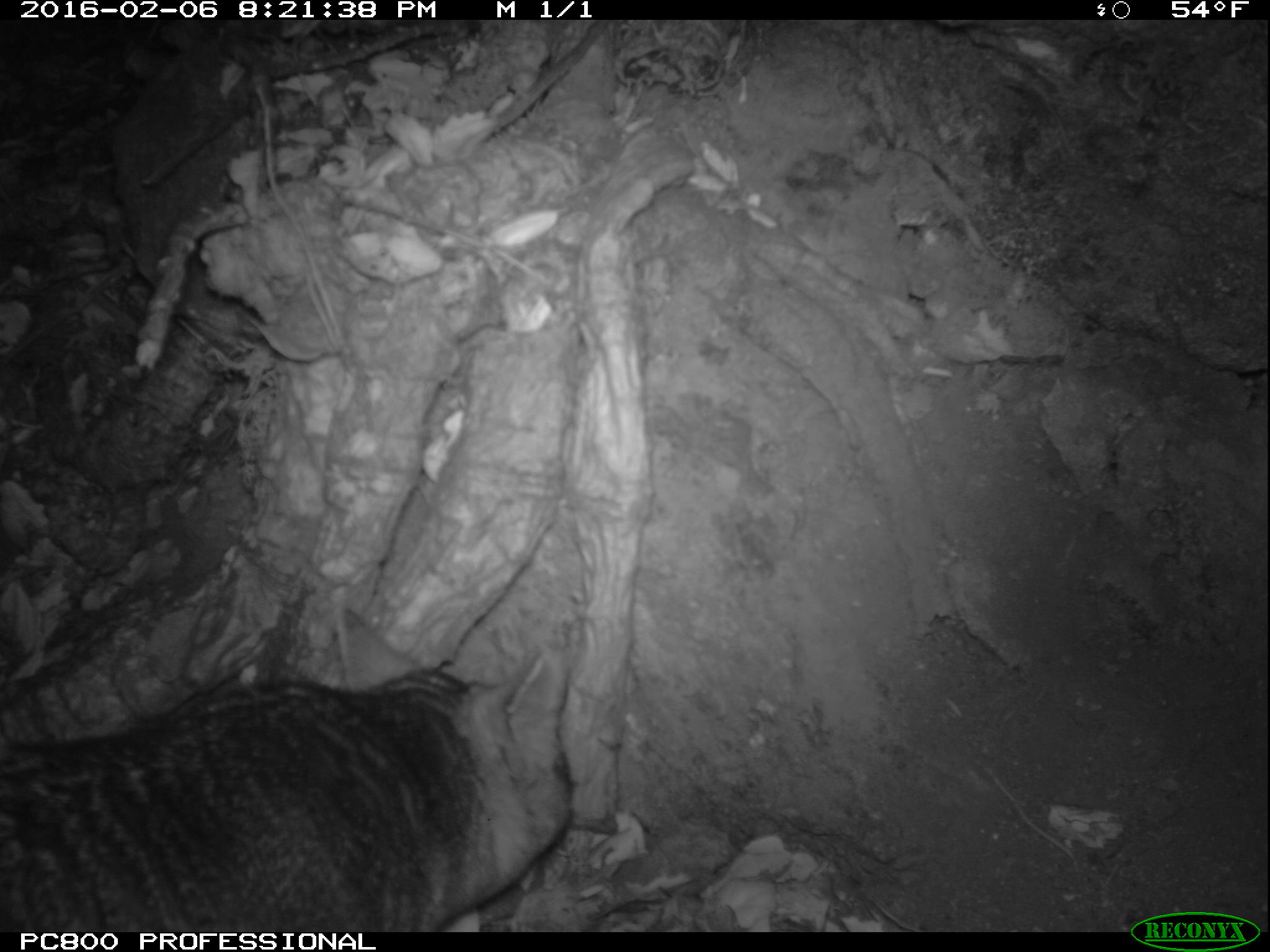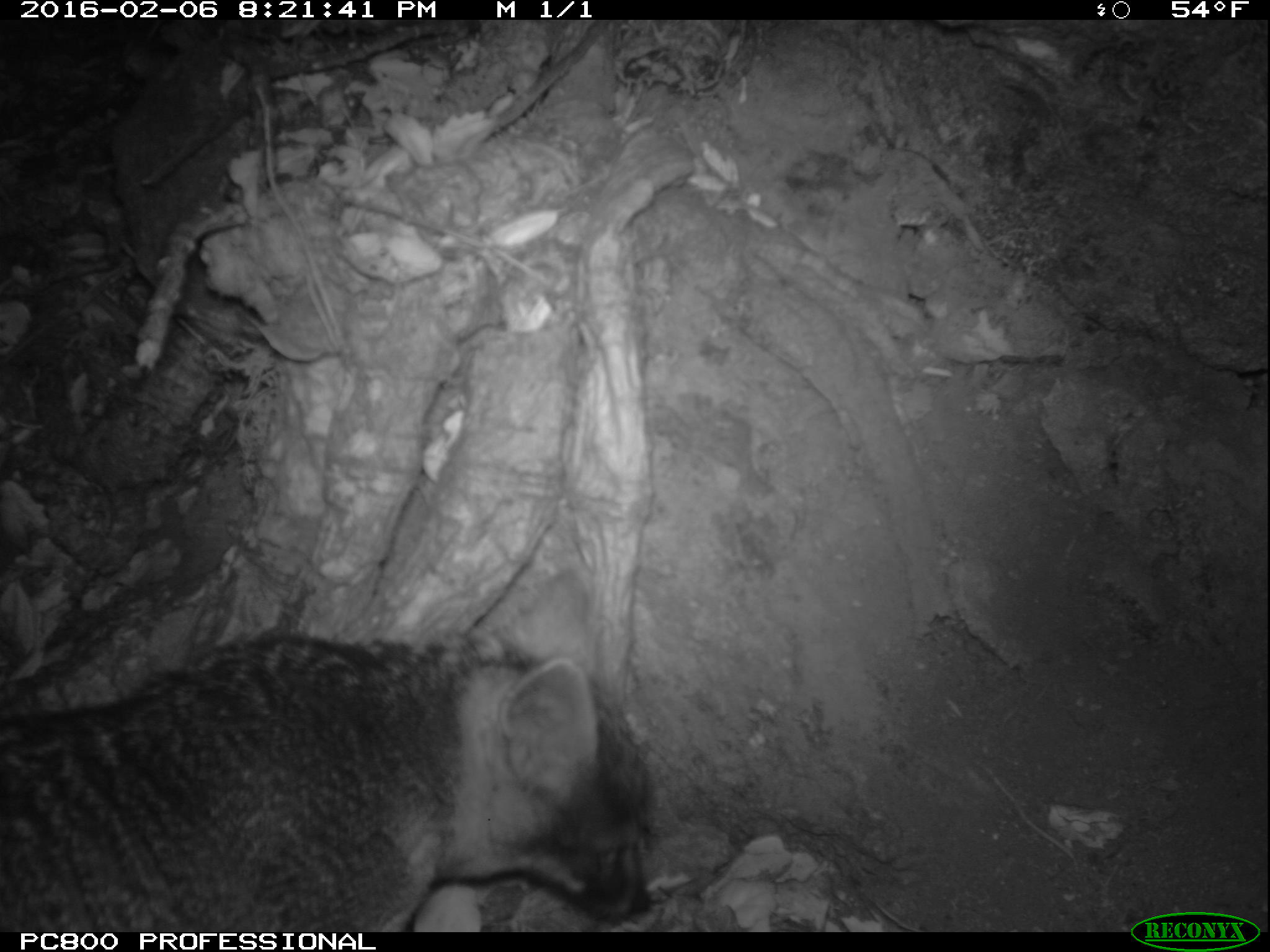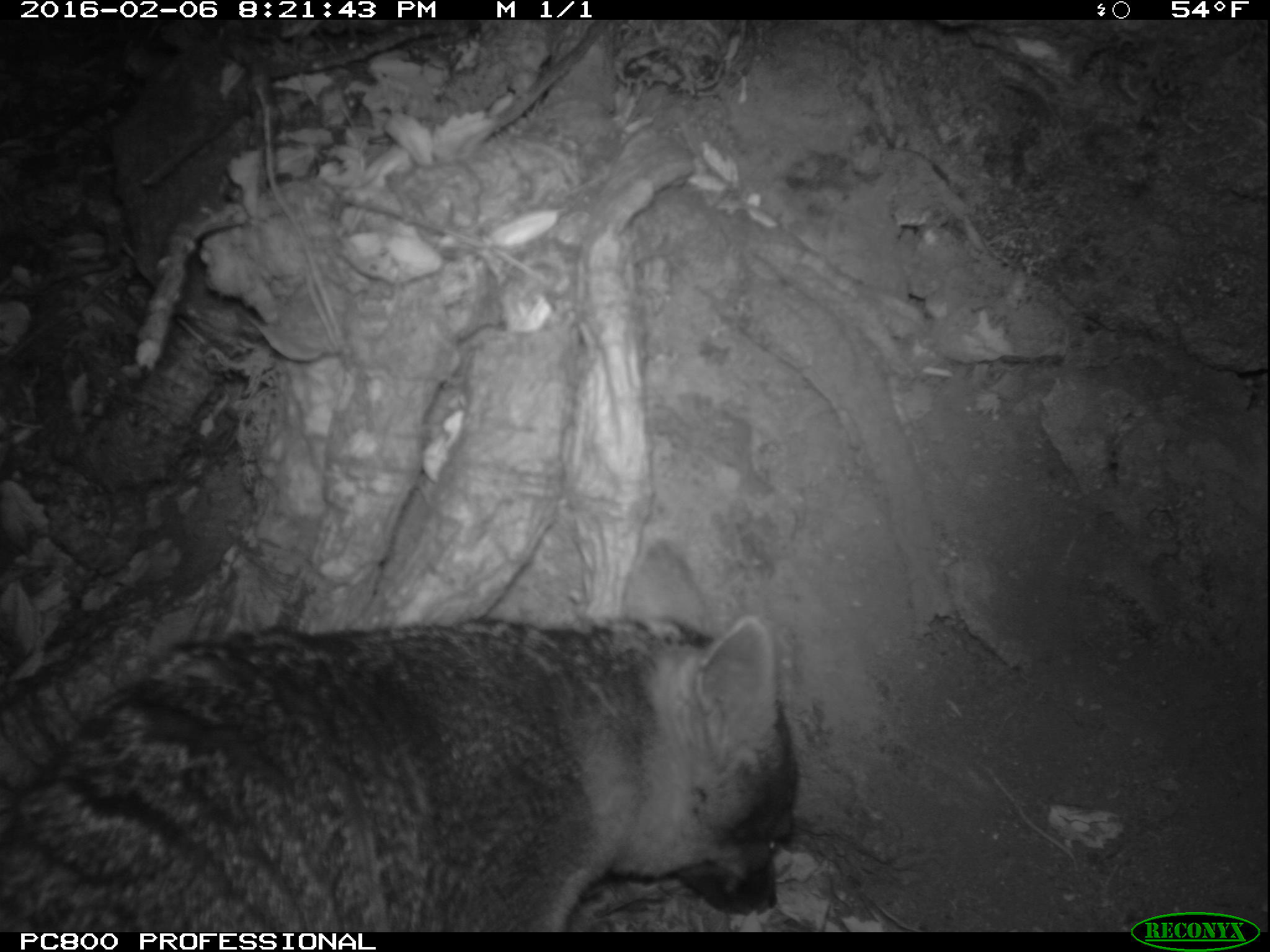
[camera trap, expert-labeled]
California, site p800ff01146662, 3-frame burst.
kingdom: Animalia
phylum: Chordata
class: Mammalia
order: Carnivora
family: Canidae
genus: Urocyon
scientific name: Urocyon littoralis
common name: island fox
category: fox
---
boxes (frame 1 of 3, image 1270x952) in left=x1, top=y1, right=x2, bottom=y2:
fox: left=0, top=604, right=574, bottom=932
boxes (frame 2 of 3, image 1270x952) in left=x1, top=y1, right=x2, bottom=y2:
fox: left=0, top=570, right=655, bottom=931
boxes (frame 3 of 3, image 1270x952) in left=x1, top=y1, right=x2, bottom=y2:
fox: left=0, top=533, right=799, bottom=931